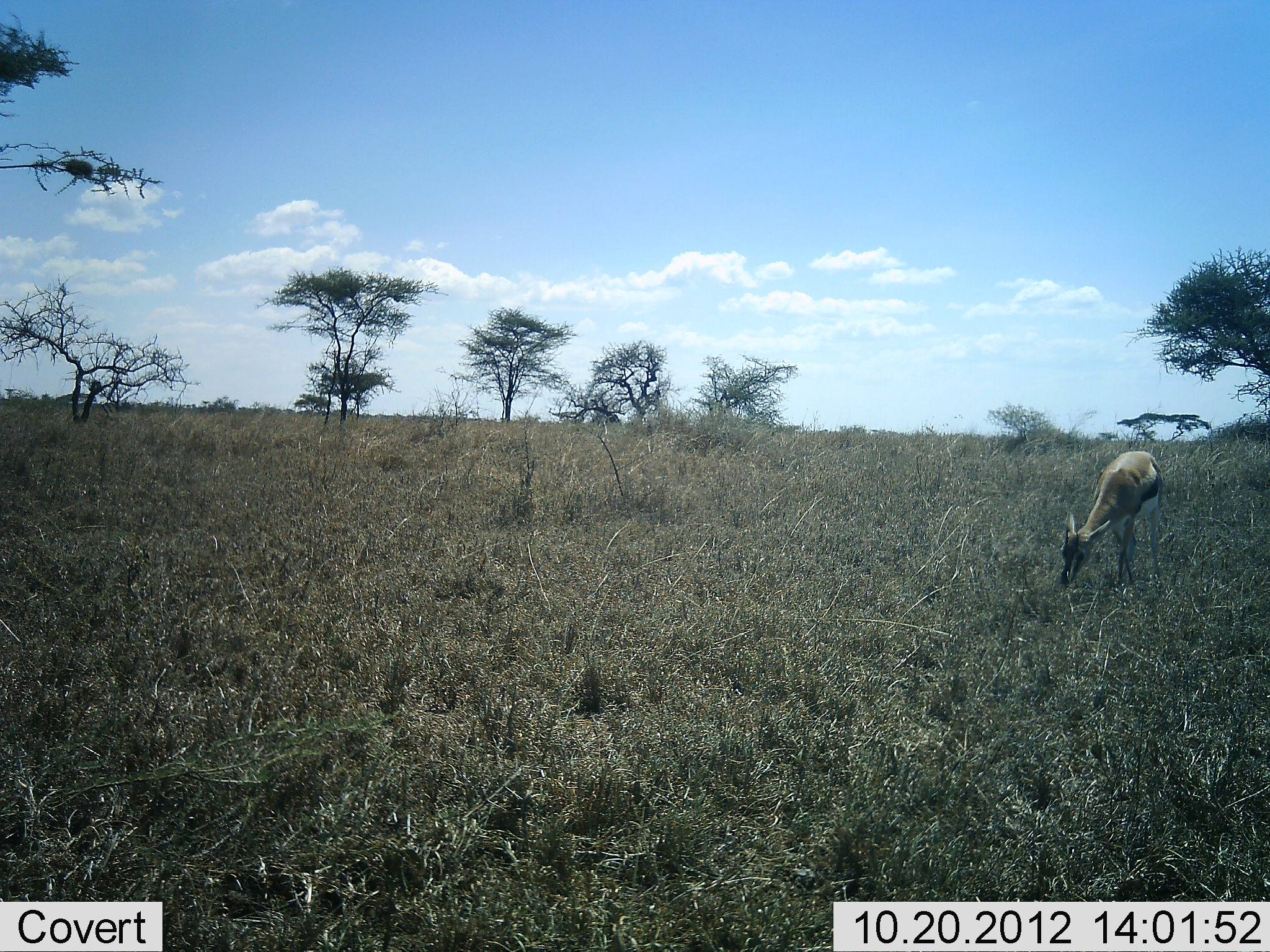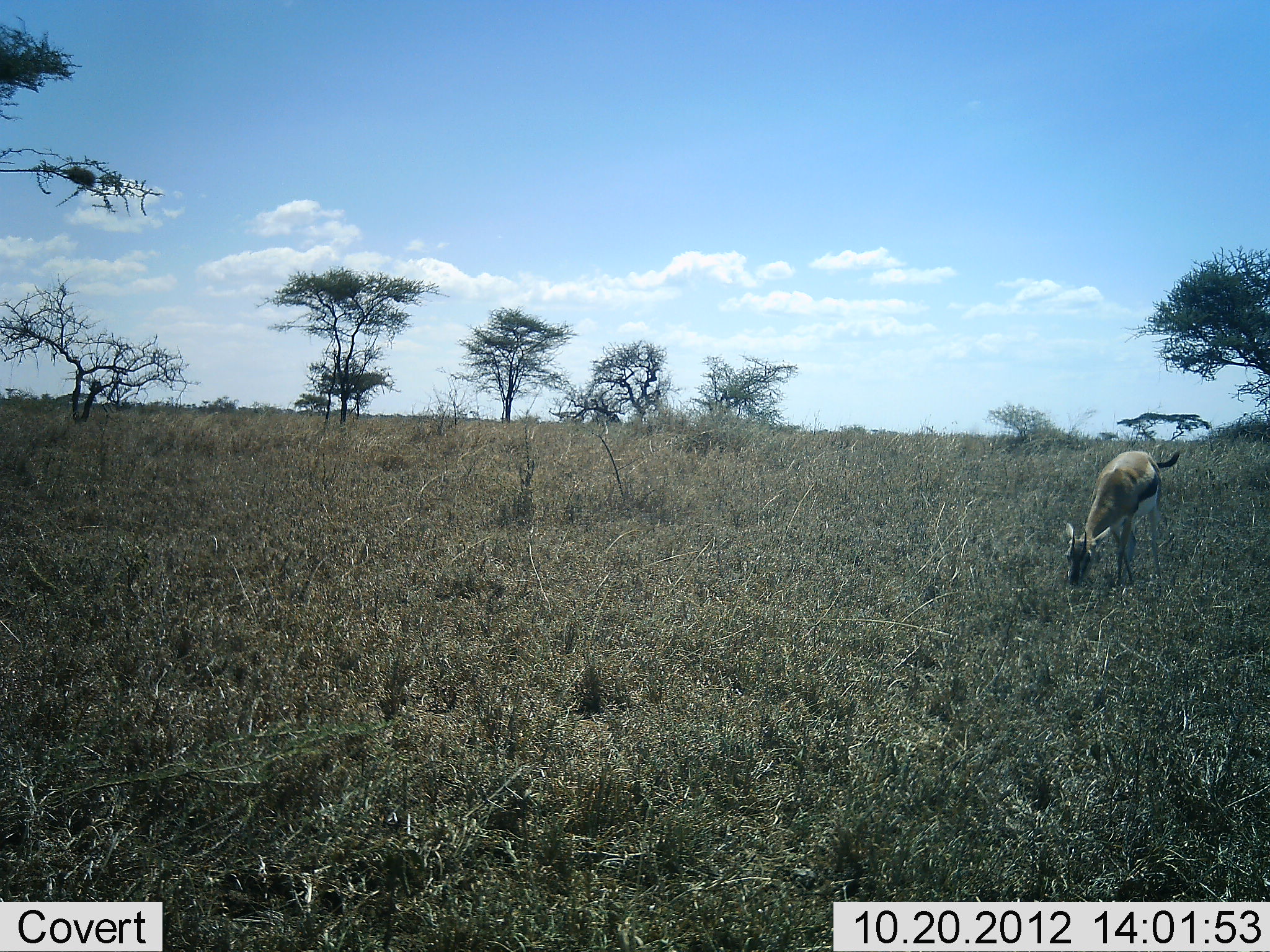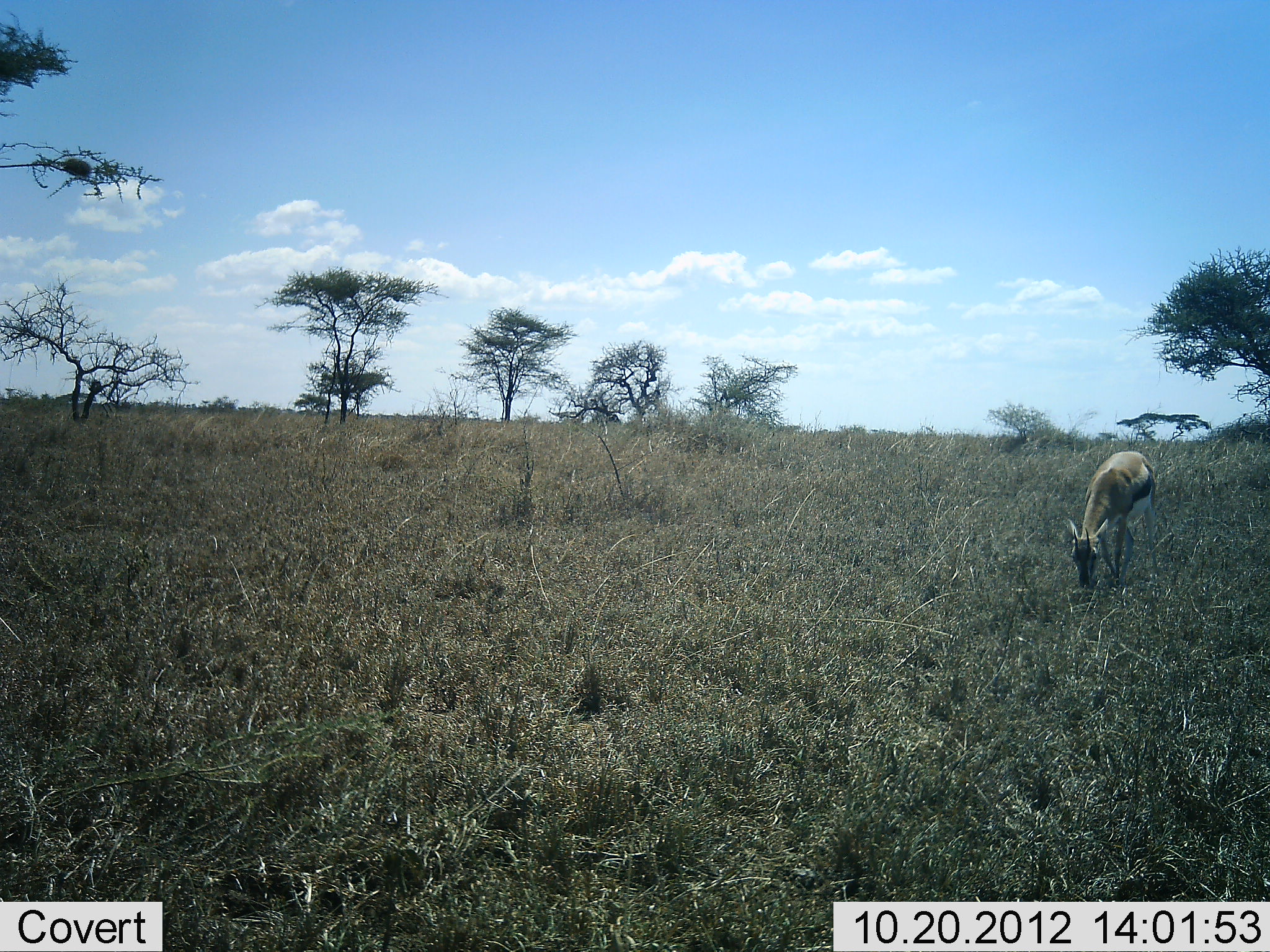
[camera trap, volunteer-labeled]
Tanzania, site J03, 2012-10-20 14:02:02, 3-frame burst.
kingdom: Animalia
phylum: Chordata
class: Mammalia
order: Artiodactyla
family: Bovidae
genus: Eudorcas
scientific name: Eudorcas thomsonii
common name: thomson's gazelle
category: gazellethomsons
Gazellethomsons (thomson's gazelle) (Eudorcas thomsonii), count 1. Behavior (volunteer vote fractions): standing 10%, resting 0%, moving 0%, interacting 0%. Young present (vote fraction): 0%. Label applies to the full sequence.